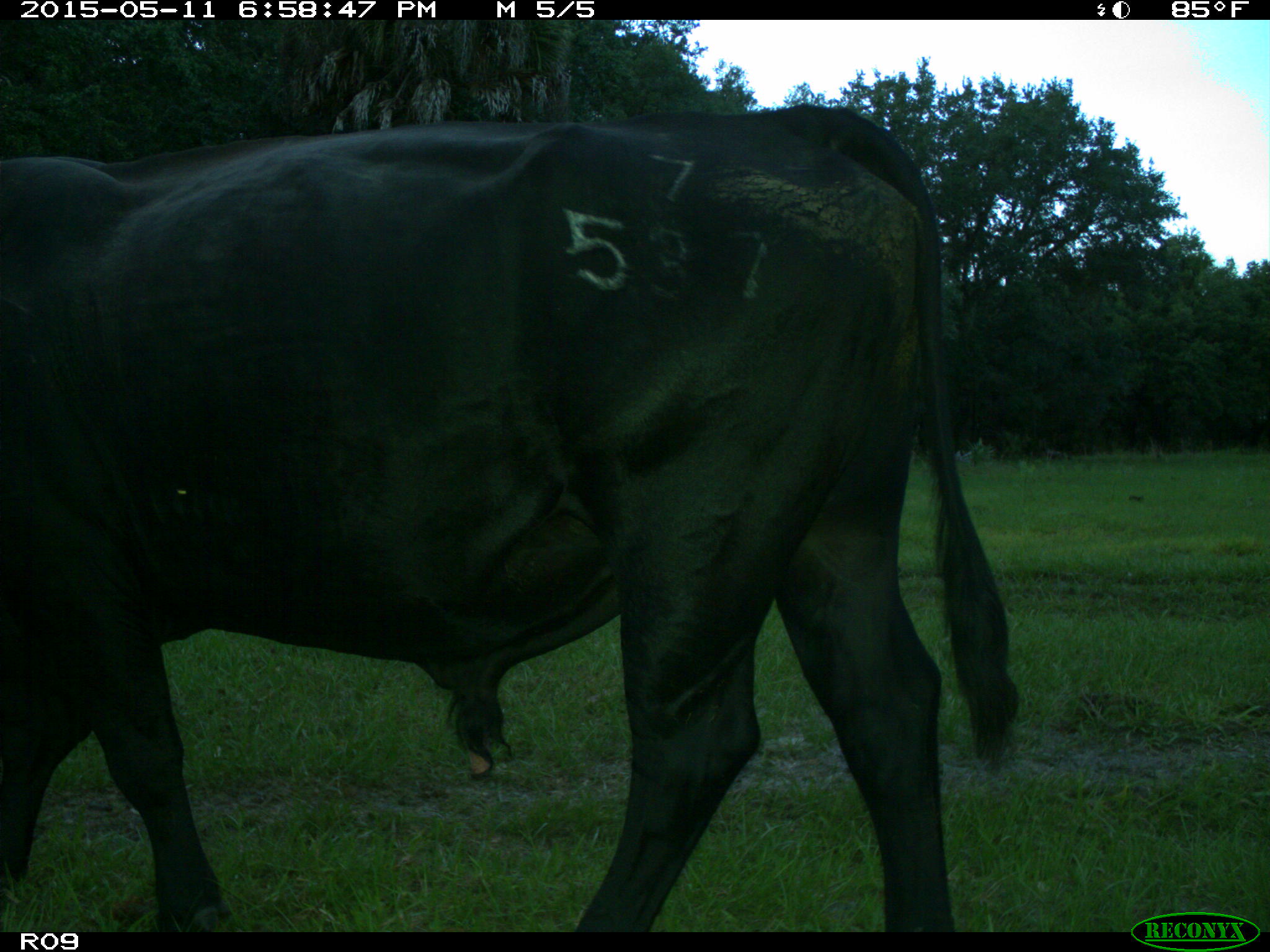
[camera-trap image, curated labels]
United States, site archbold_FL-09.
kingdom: Animalia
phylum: Chordata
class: Mammalia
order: Artiodactyla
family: Bovidae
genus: Bos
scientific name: Bos taurus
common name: domestic cow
Bos taurus (domestic cow).